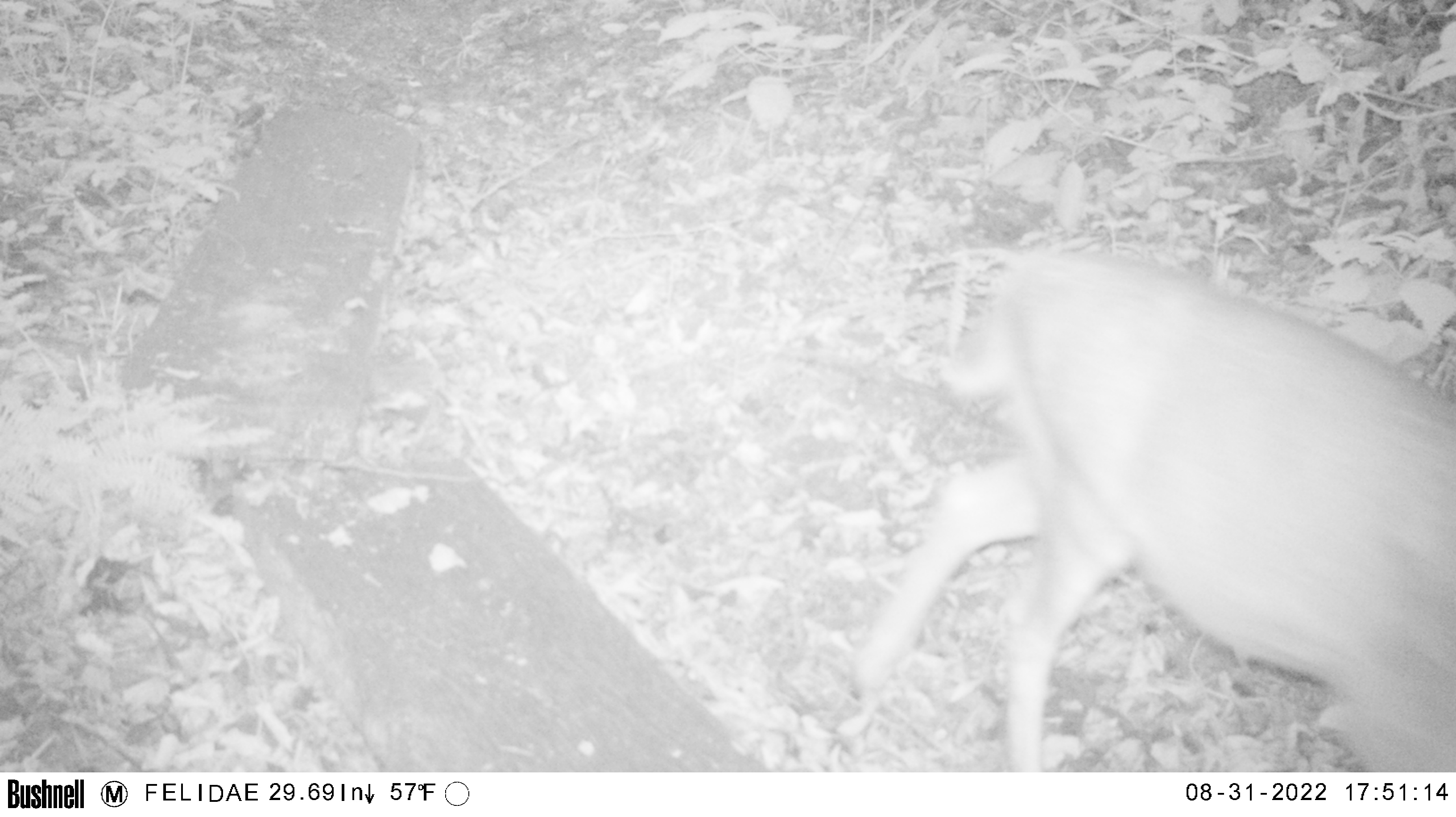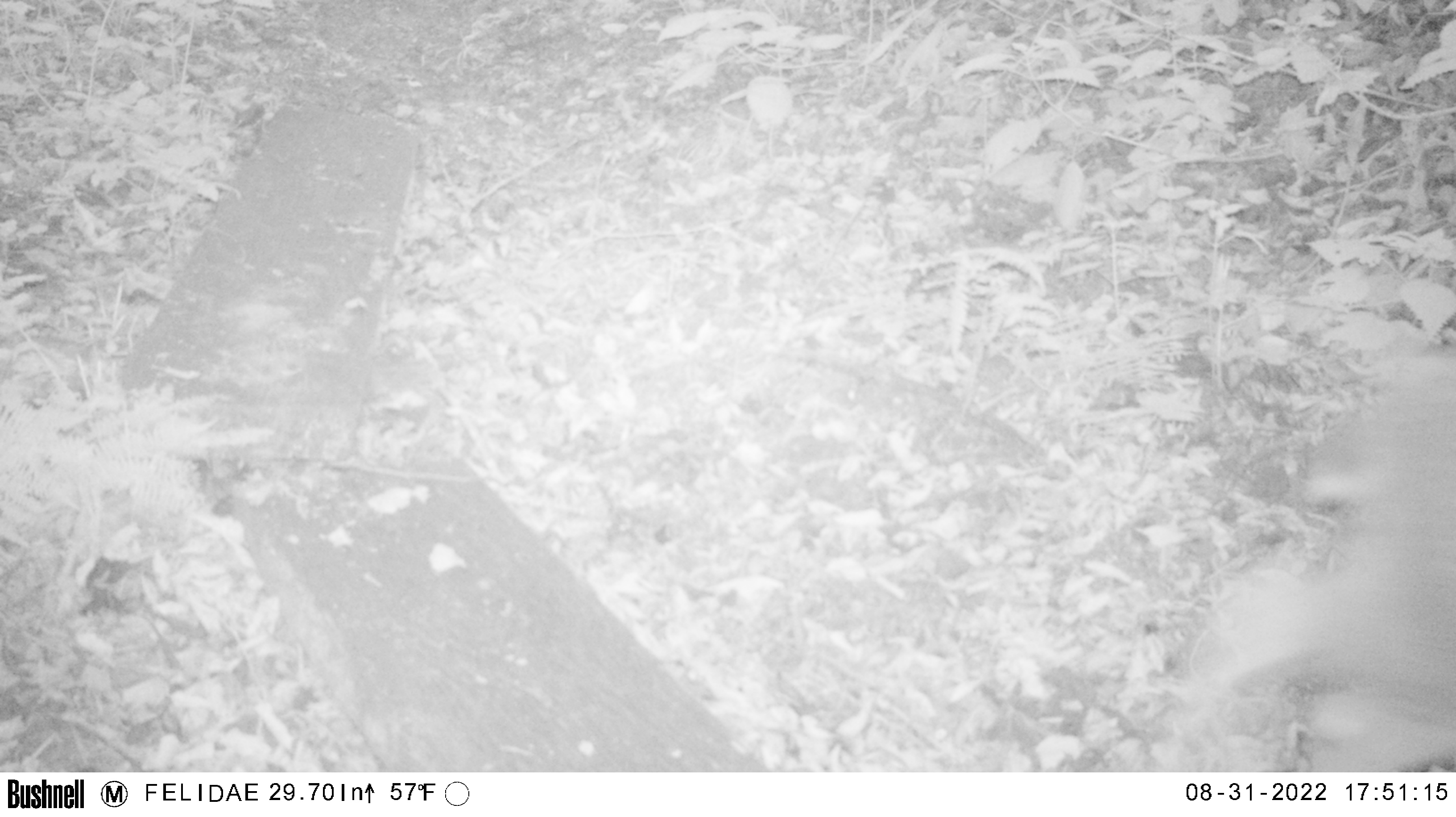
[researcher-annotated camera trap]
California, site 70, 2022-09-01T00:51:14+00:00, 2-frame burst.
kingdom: Animalia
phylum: Chordata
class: Mammalia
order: Artiodactyla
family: Cervidae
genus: Odocoileus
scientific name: Odocoileus hemionus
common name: mule deer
Mule deer (Odocoileus hemionus).